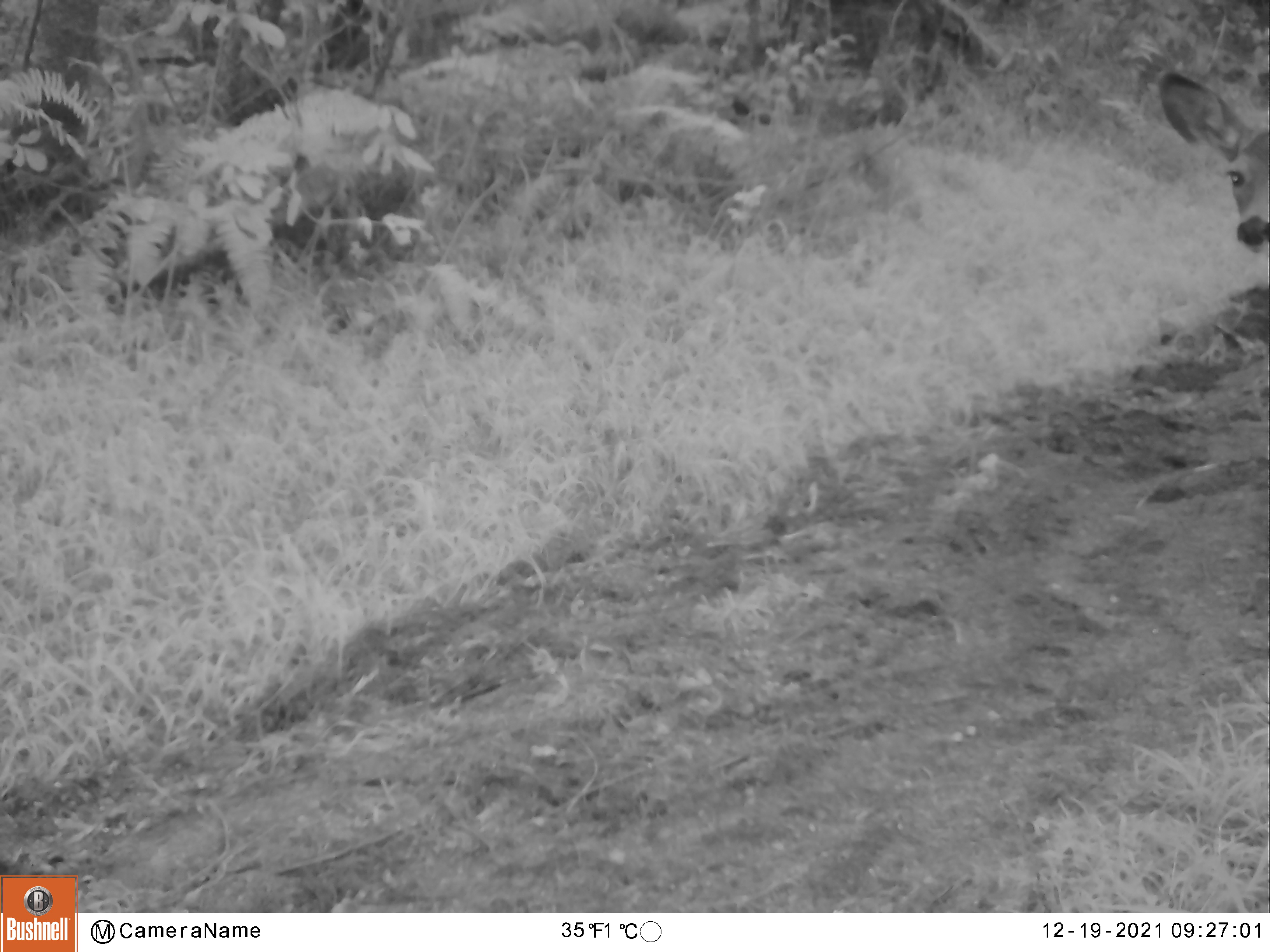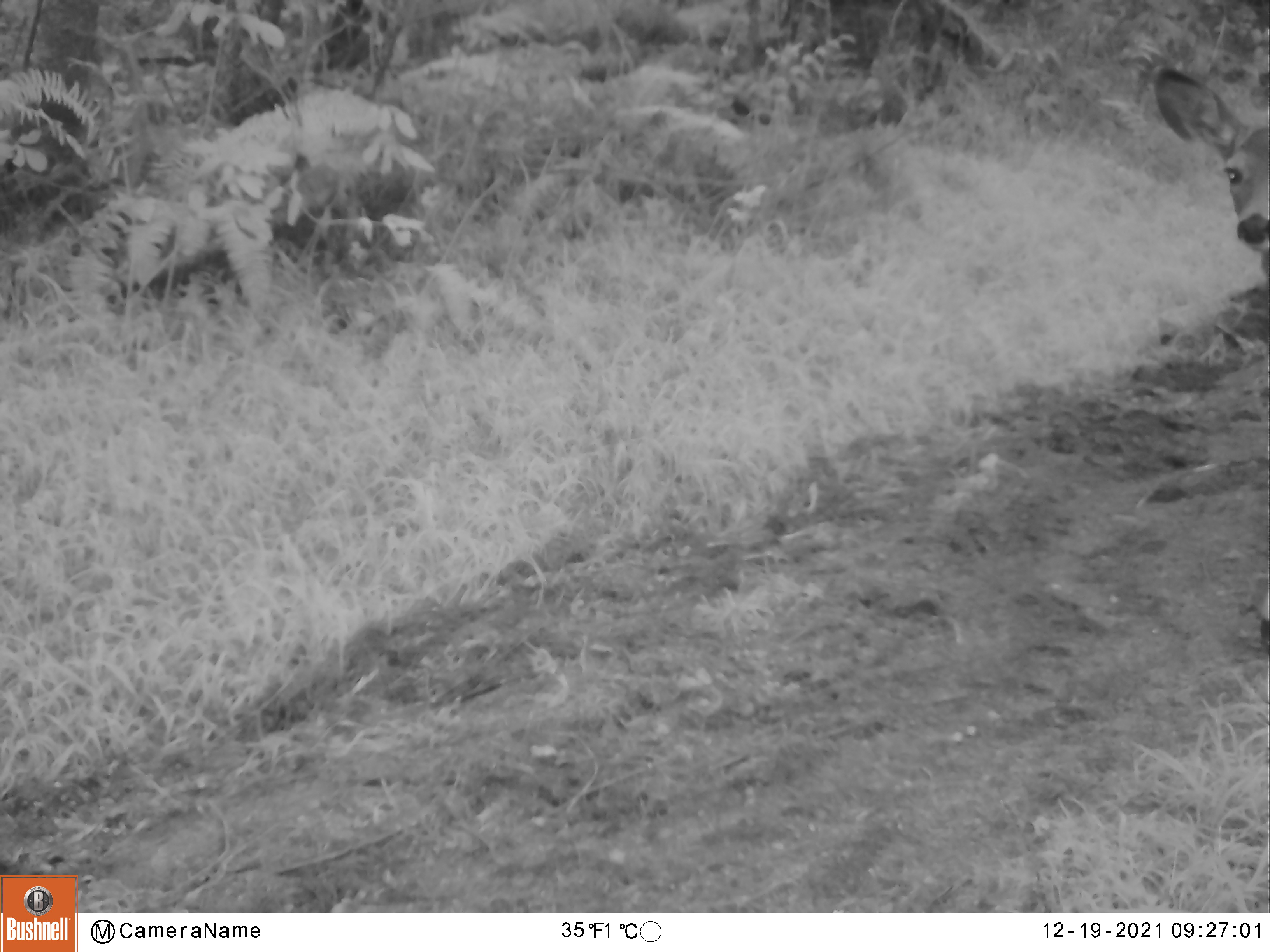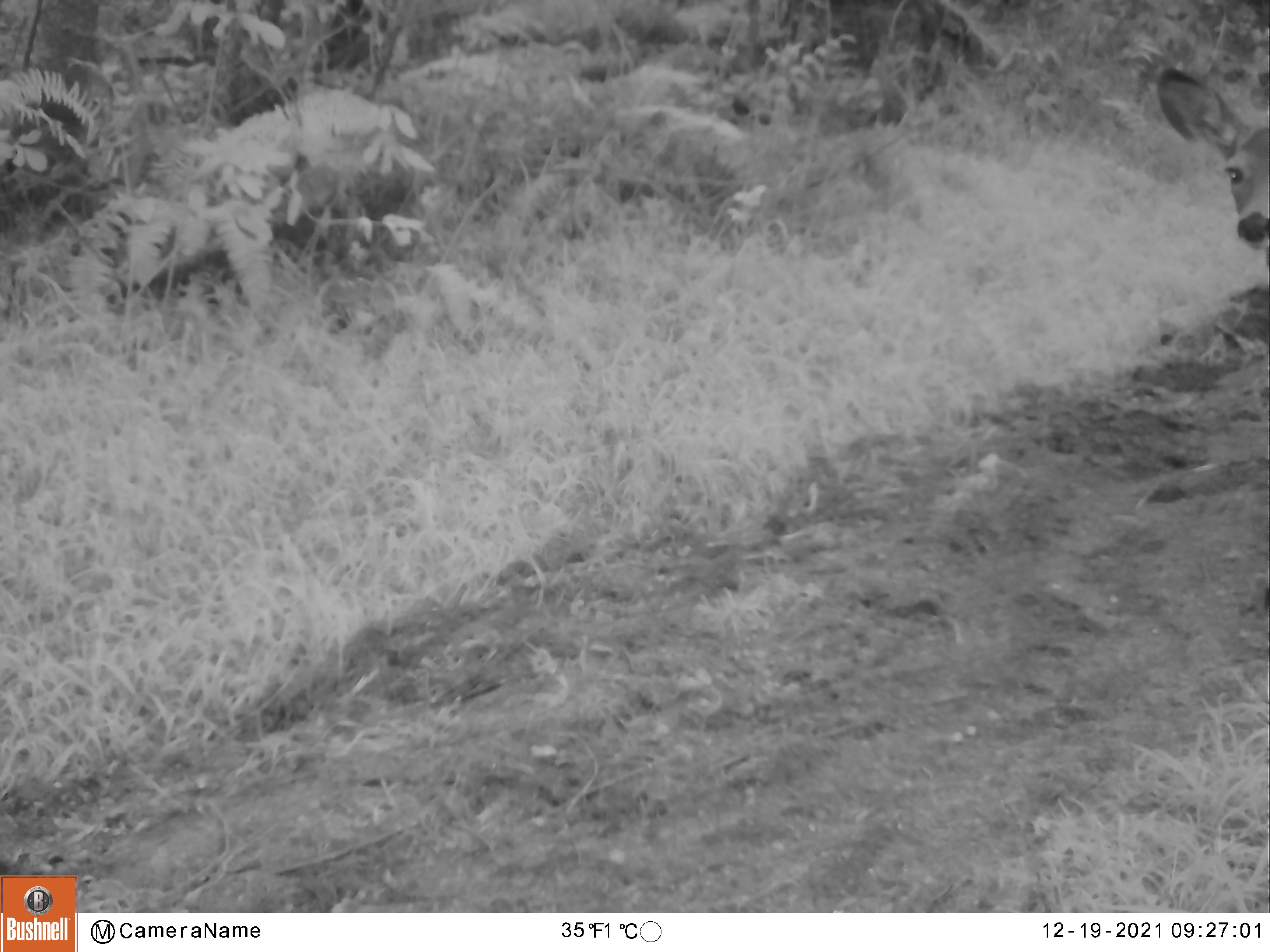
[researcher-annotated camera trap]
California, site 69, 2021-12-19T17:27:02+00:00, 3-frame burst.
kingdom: Animalia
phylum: Chordata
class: Mammalia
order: Artiodactyla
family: Cervidae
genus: Odocoileus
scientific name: Odocoileus hemionus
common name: mule deer